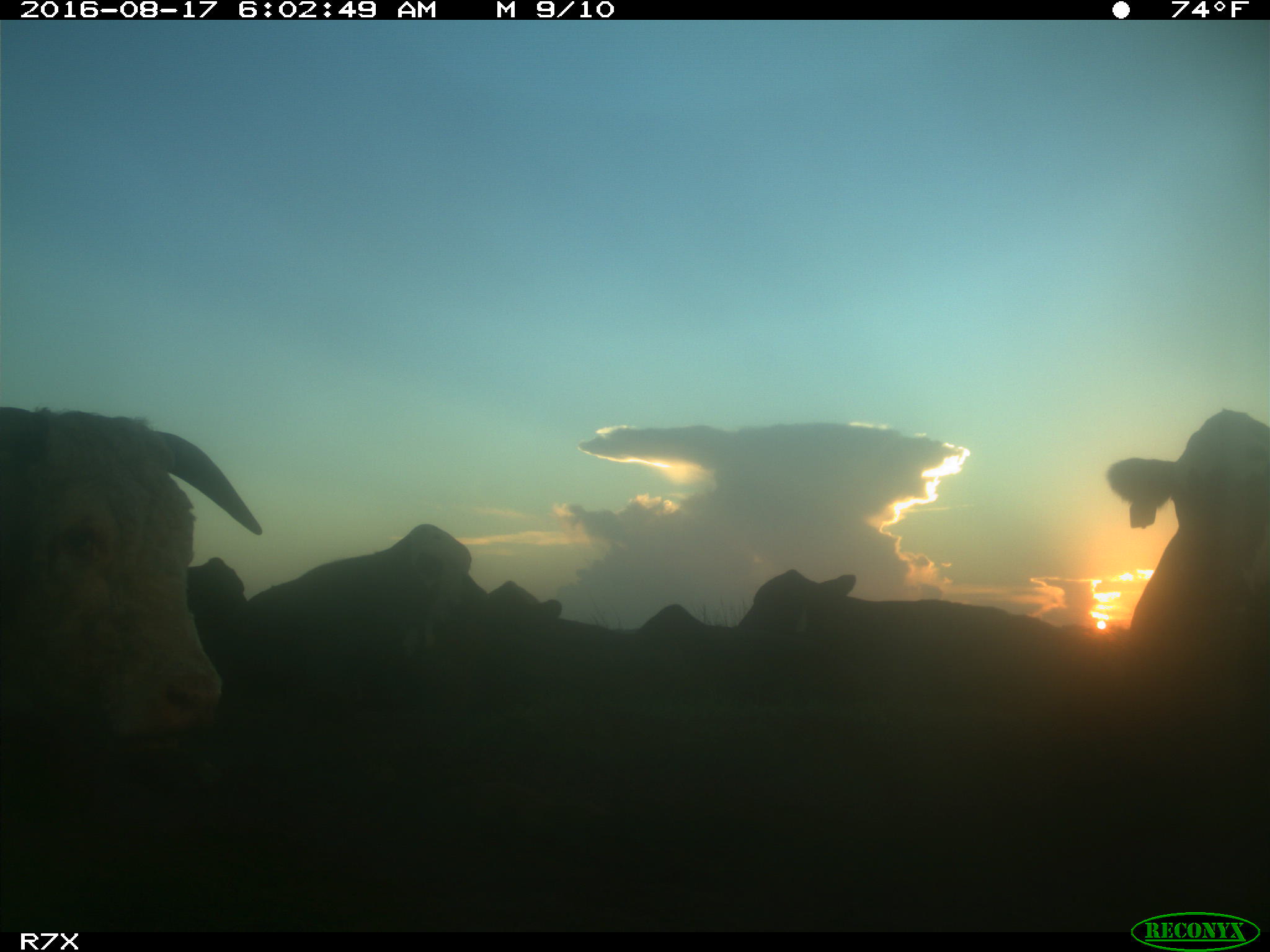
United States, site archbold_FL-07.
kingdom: Animalia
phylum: Chordata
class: Mammalia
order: Artiodactyla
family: Bovidae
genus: Bos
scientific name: Bos taurus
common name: domestic cow